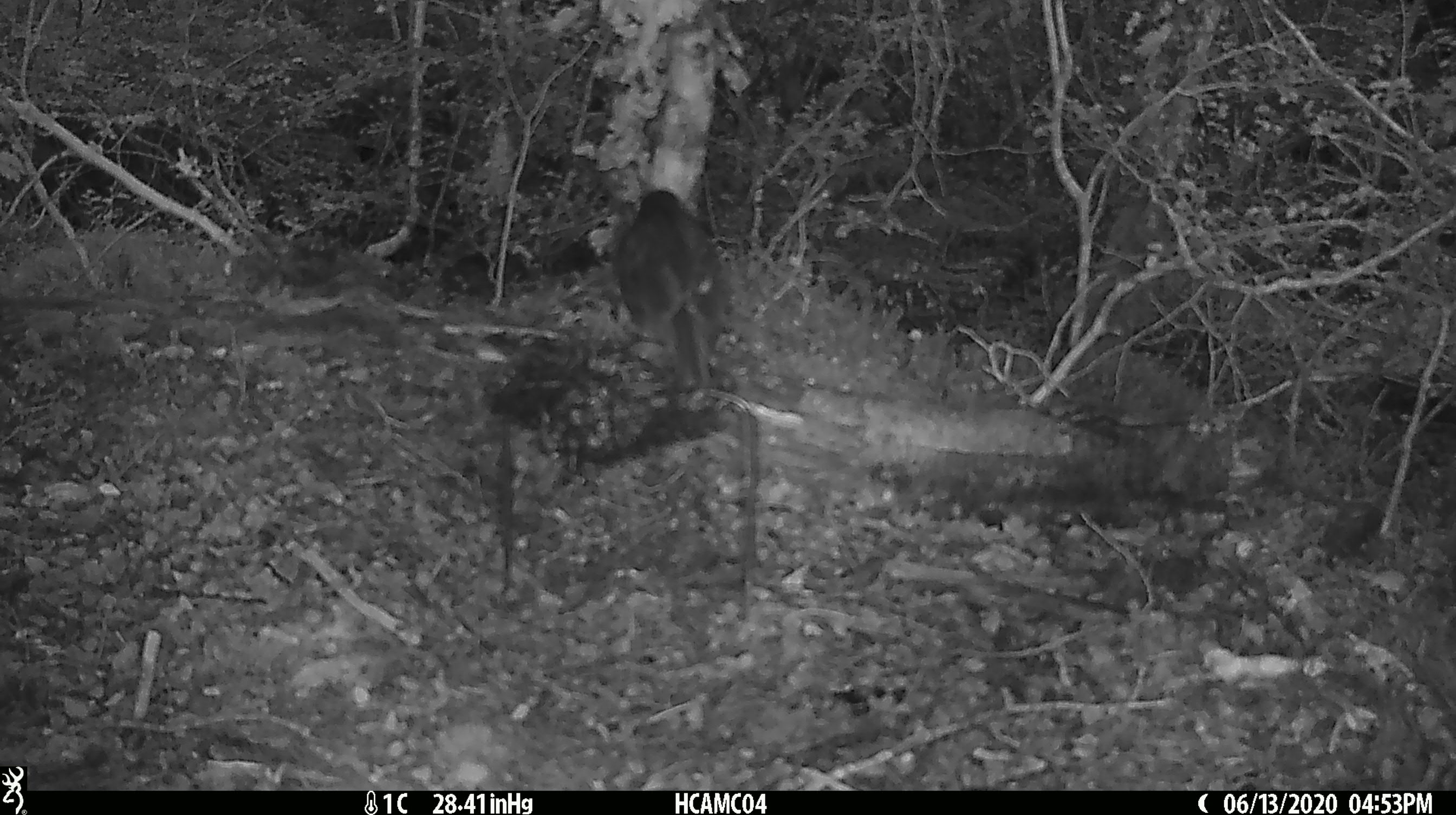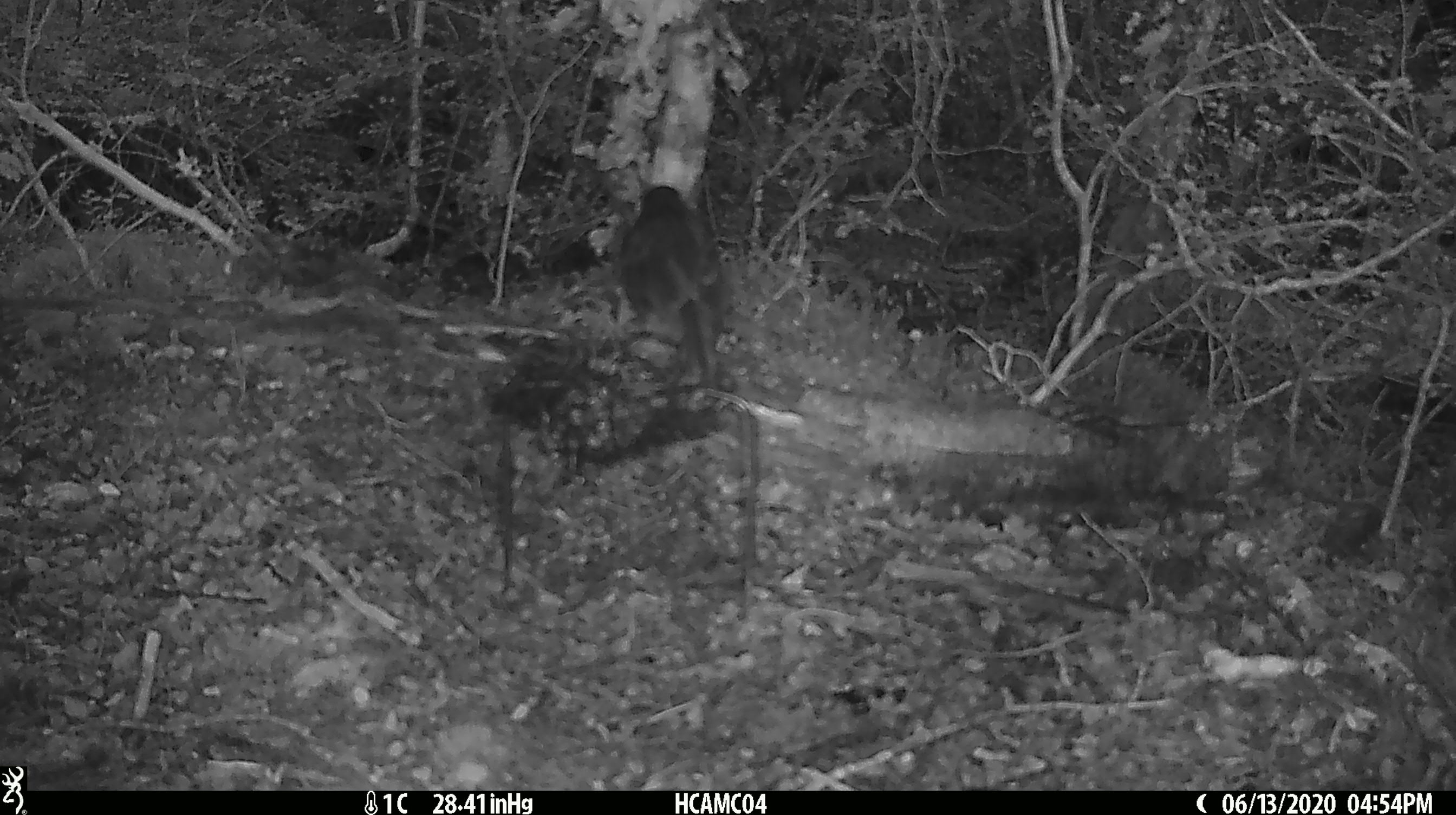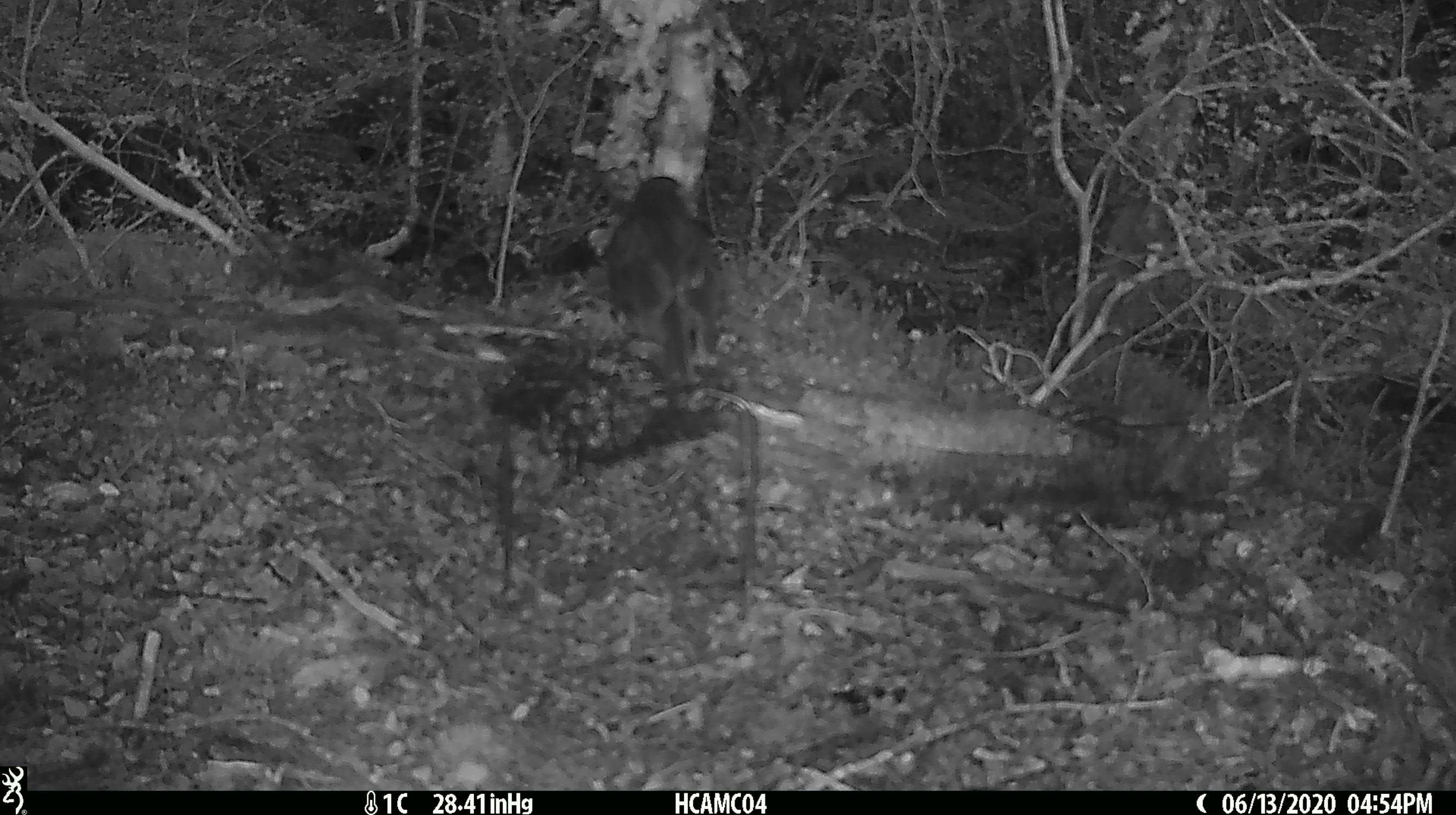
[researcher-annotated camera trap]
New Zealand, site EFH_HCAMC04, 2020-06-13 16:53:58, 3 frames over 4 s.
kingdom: Animalia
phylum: Chordata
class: Aves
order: Passeriformes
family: Petroicidae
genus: Petroica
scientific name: Petroica australis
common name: new zealand robin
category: robin